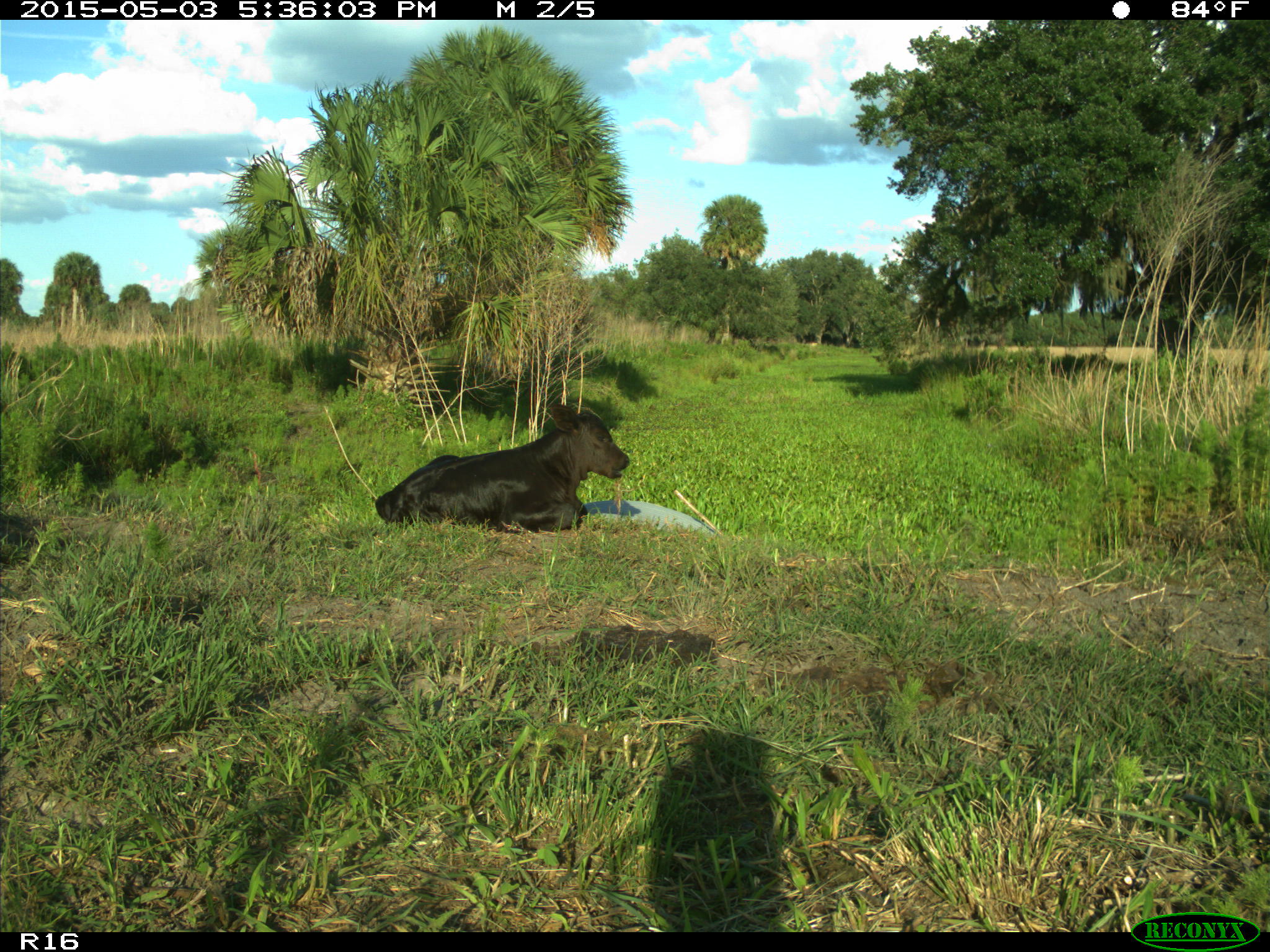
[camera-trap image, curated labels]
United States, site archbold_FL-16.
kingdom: Animalia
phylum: Chordata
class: Mammalia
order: Artiodactyla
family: Bovidae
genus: Bos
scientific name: Bos taurus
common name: domestic cow